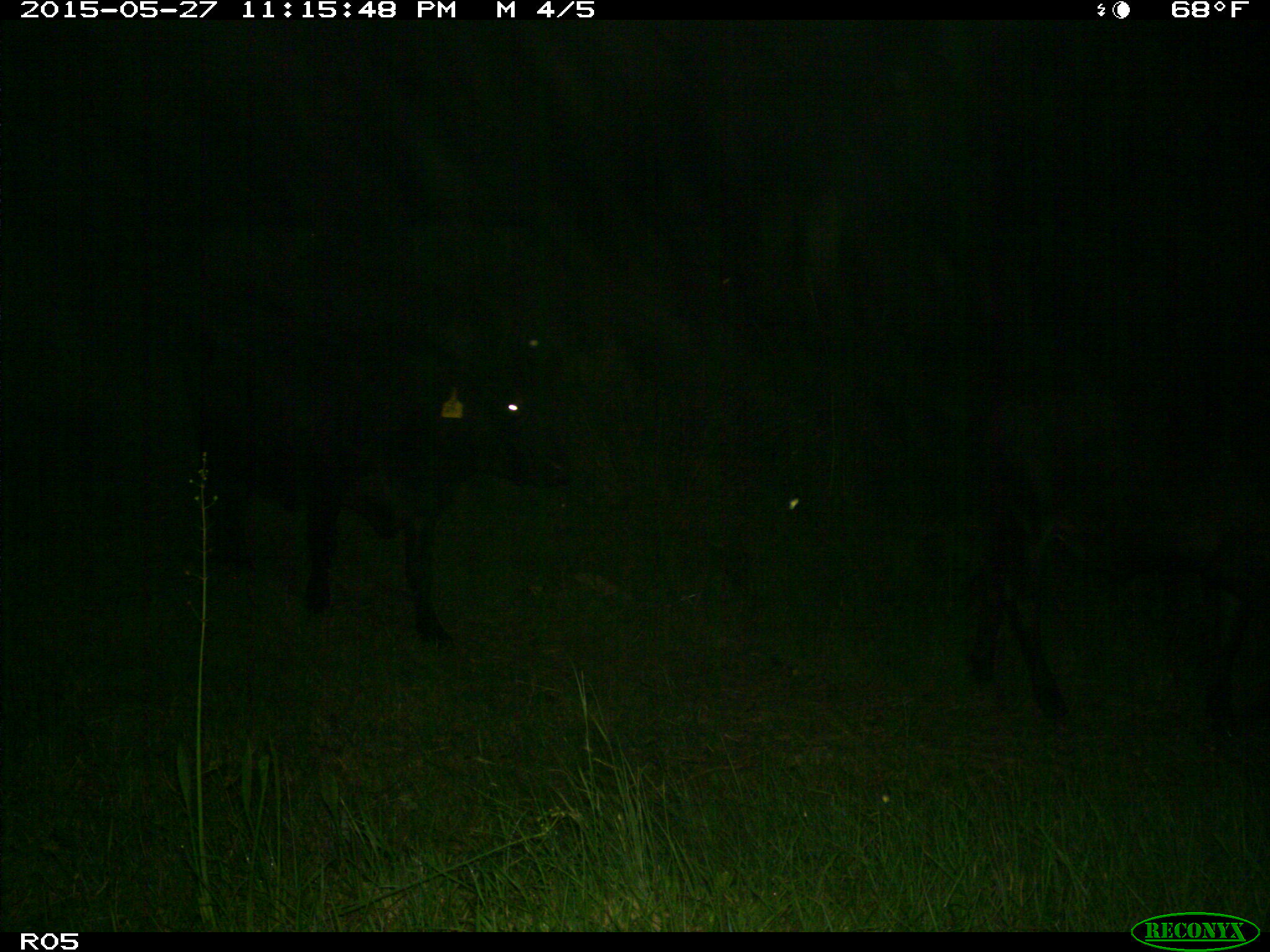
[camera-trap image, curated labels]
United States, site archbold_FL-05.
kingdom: Animalia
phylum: Chordata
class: Mammalia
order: Artiodactyla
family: Bovidae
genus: Bos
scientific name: Bos taurus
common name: domestic cow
Bos taurus (domestic cow).